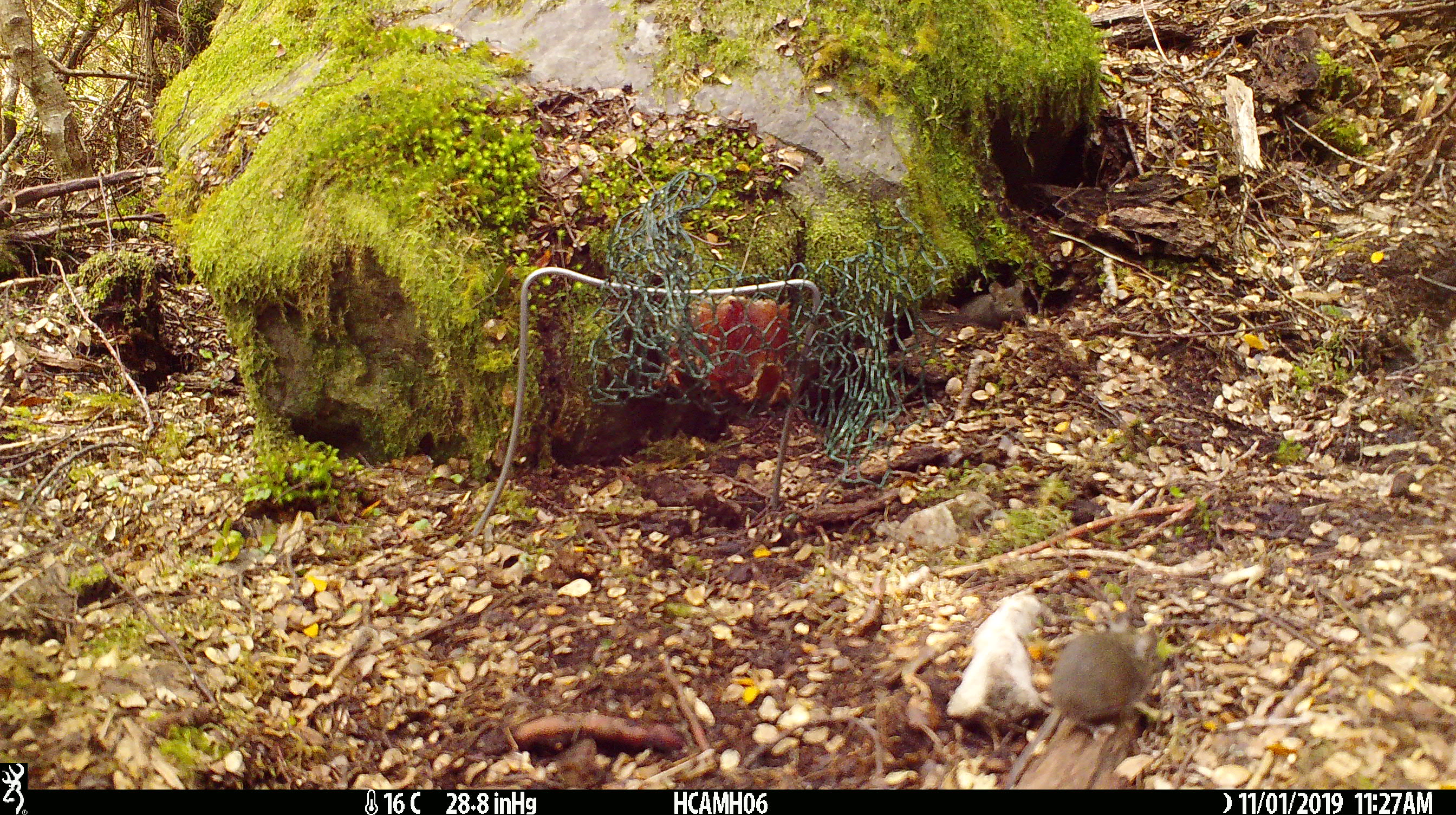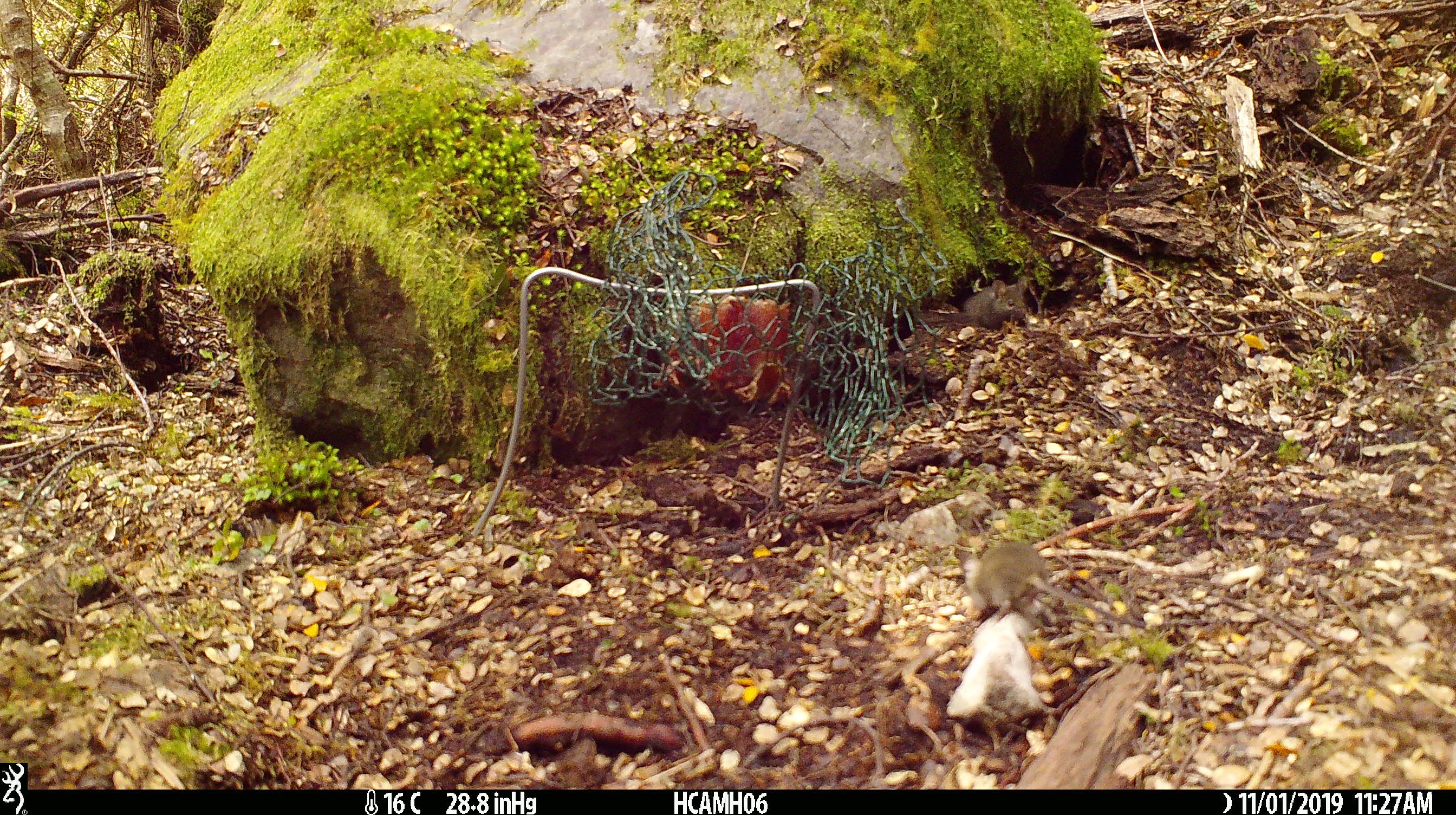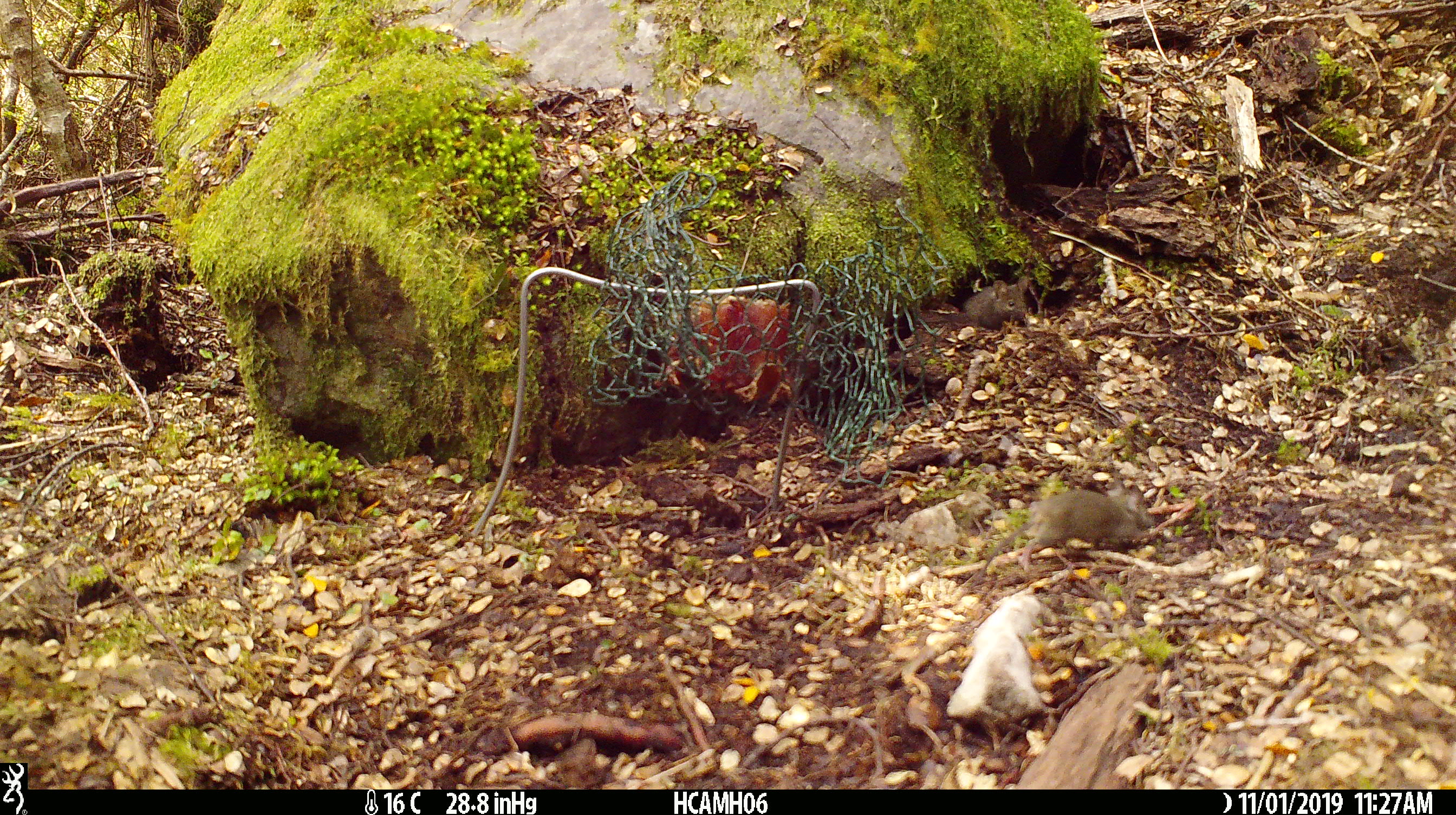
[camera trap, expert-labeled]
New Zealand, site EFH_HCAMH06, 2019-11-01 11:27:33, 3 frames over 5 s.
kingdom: Animalia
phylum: Chordata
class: Mammalia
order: Rodentia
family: Muridae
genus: Mus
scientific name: Mus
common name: mouse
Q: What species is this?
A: Mouse (Mus).